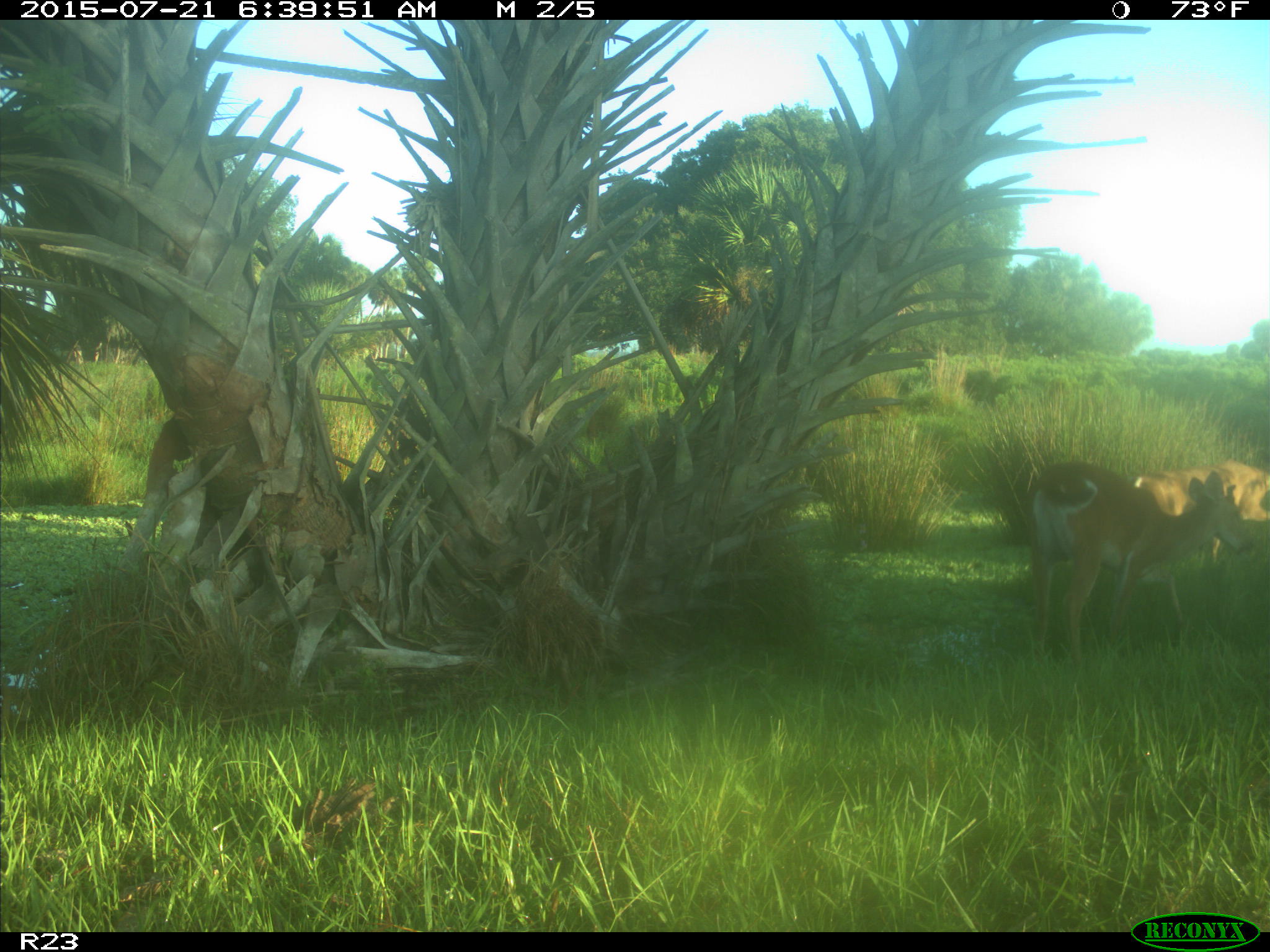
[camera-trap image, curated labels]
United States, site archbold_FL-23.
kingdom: Animalia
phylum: Chordata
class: Mammalia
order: Artiodactyla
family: Bovidae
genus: Bos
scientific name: Bos taurus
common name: domestic cow